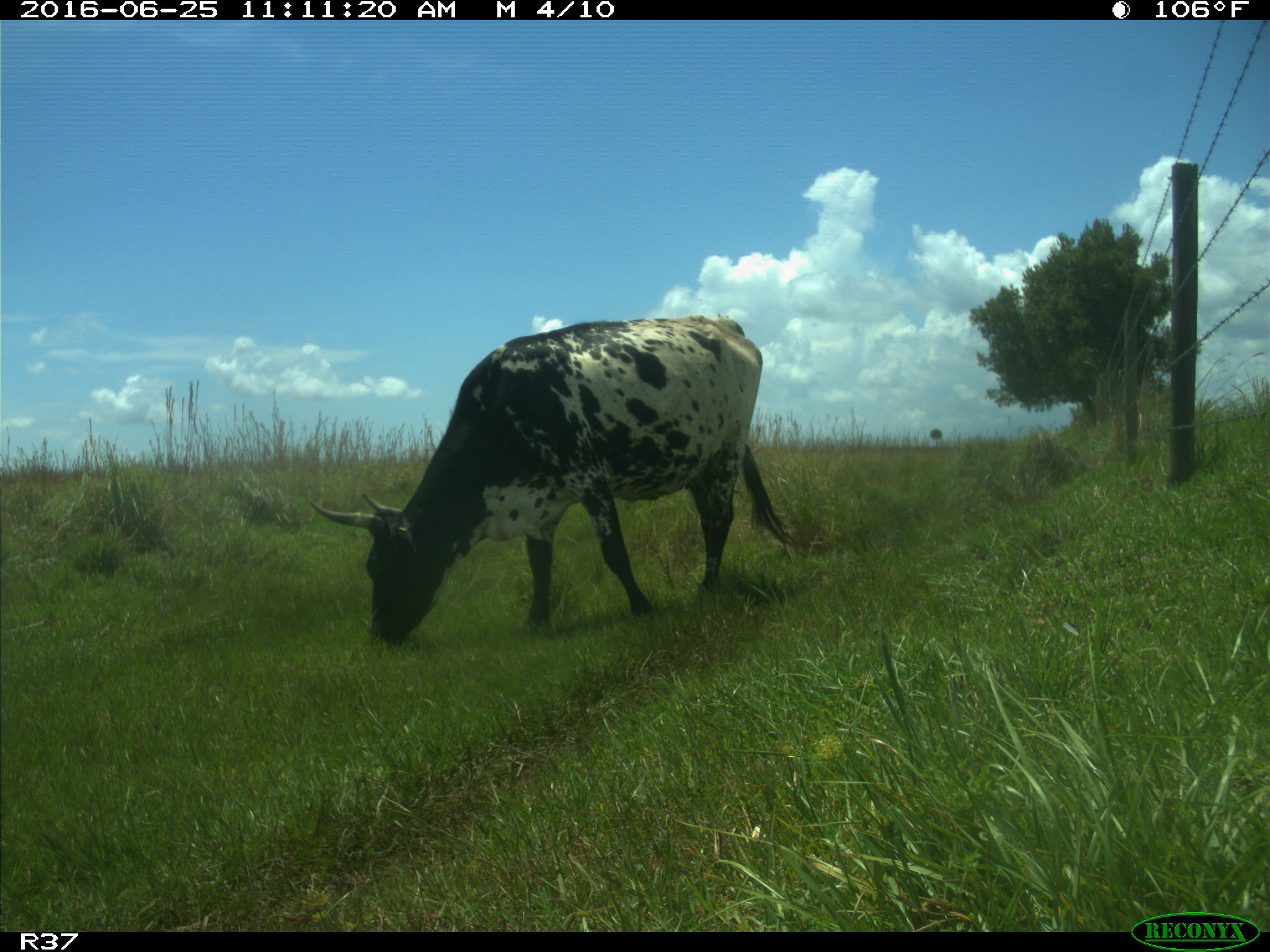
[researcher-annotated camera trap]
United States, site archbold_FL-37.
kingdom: Animalia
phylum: Chordata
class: Mammalia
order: Artiodactyla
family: Bovidae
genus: Bos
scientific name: Bos taurus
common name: domestic cow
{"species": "Bos taurus (domestic cow)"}